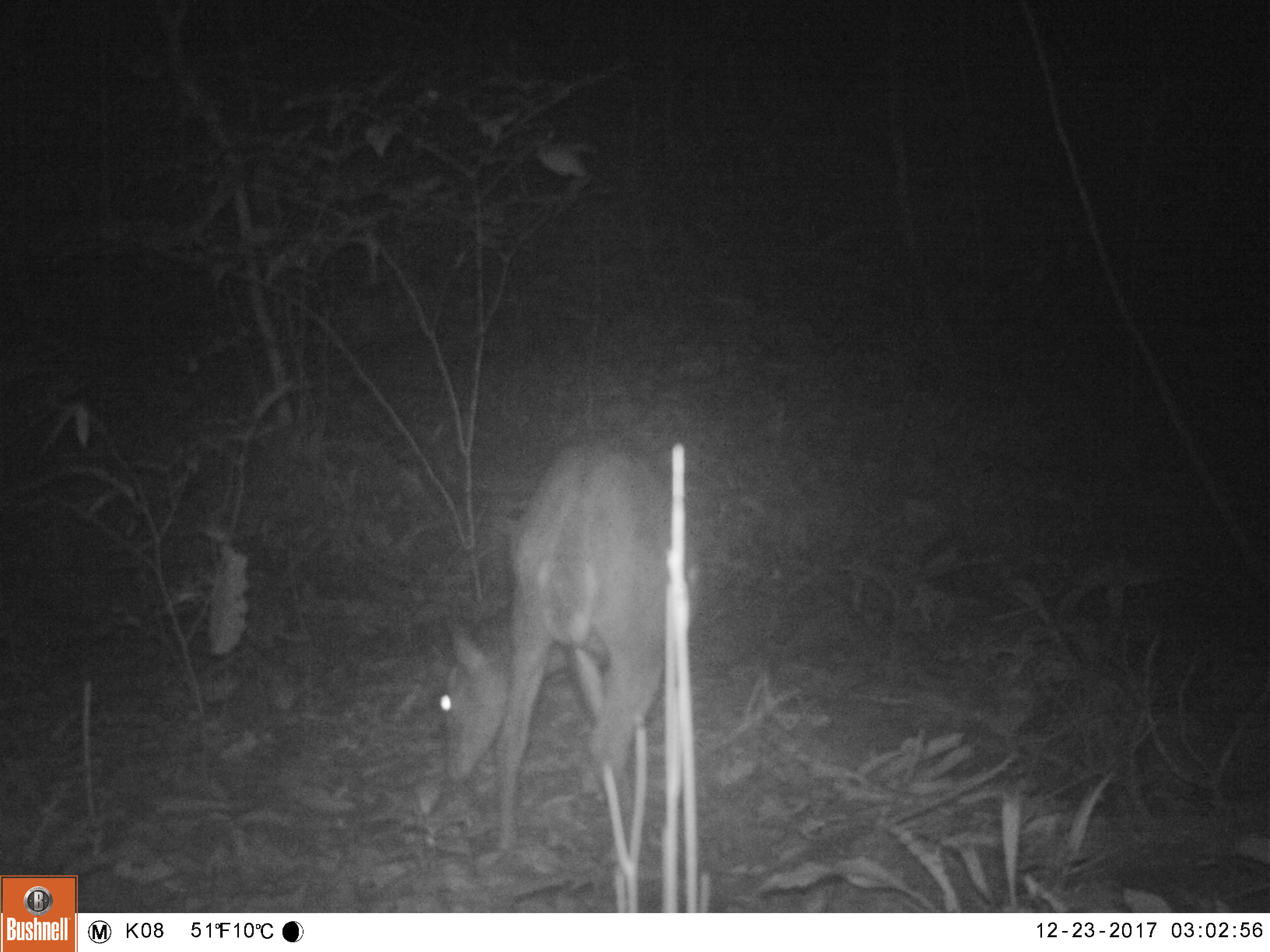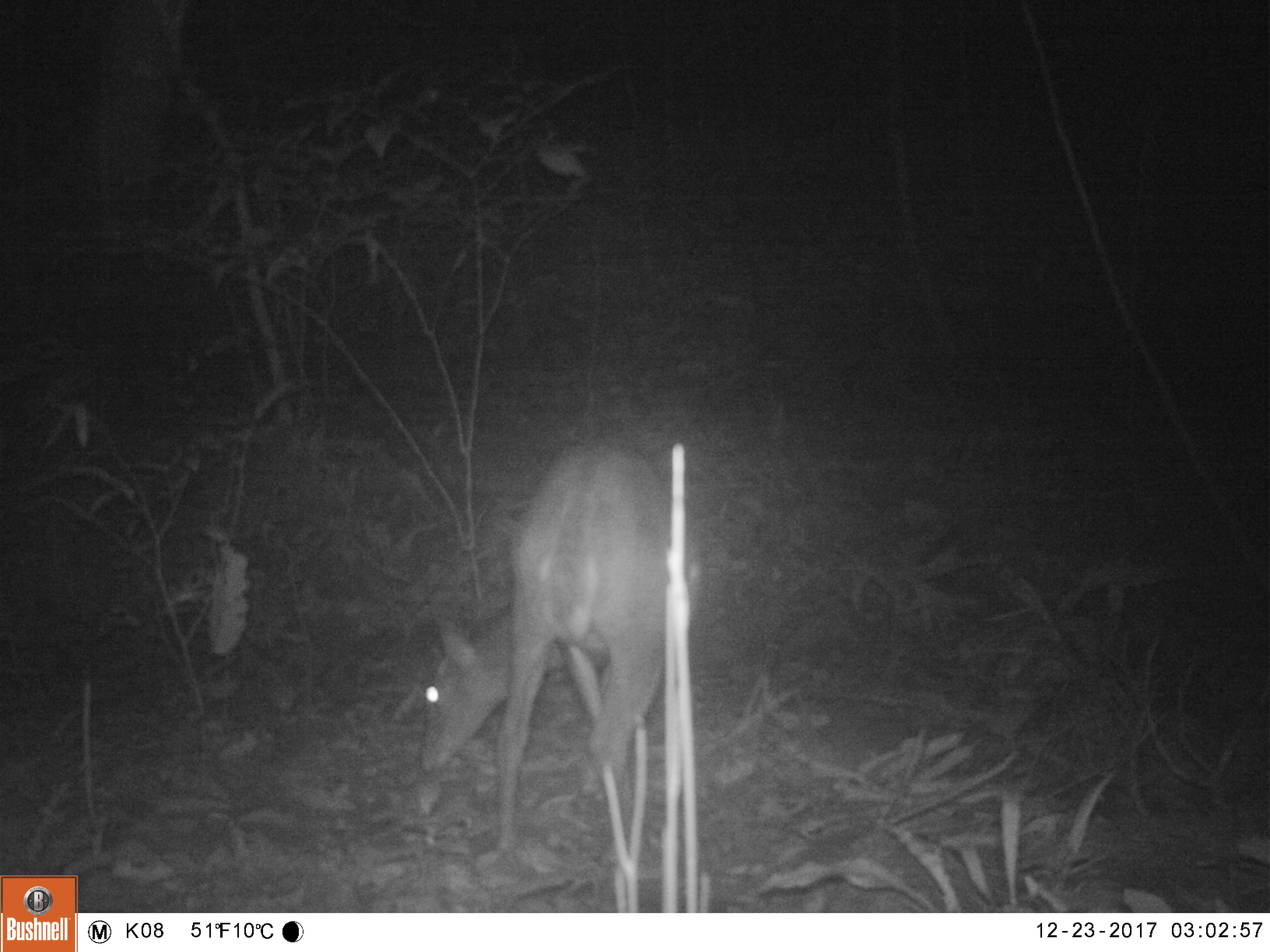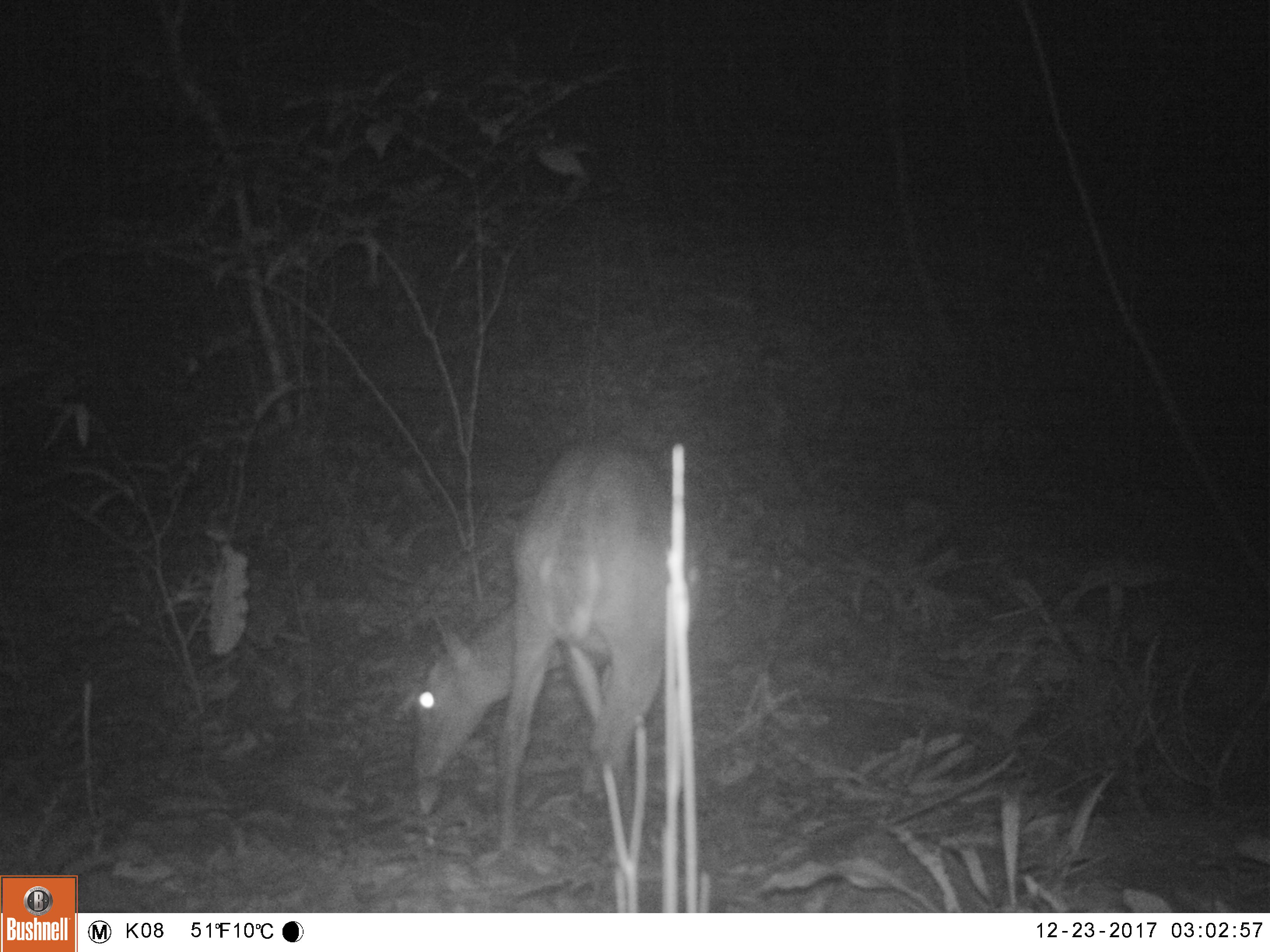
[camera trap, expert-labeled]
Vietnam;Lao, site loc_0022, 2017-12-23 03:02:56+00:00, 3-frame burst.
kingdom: Animalia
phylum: Chordata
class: Mammalia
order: Artiodactyla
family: Cervidae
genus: Muntiacus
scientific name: Muntiacus vuquangensis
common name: large-antlered muntjac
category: large antlered muntjac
Large antlered muntjac (large-antlered muntjac) (Muntiacus vuquangensis). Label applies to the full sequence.